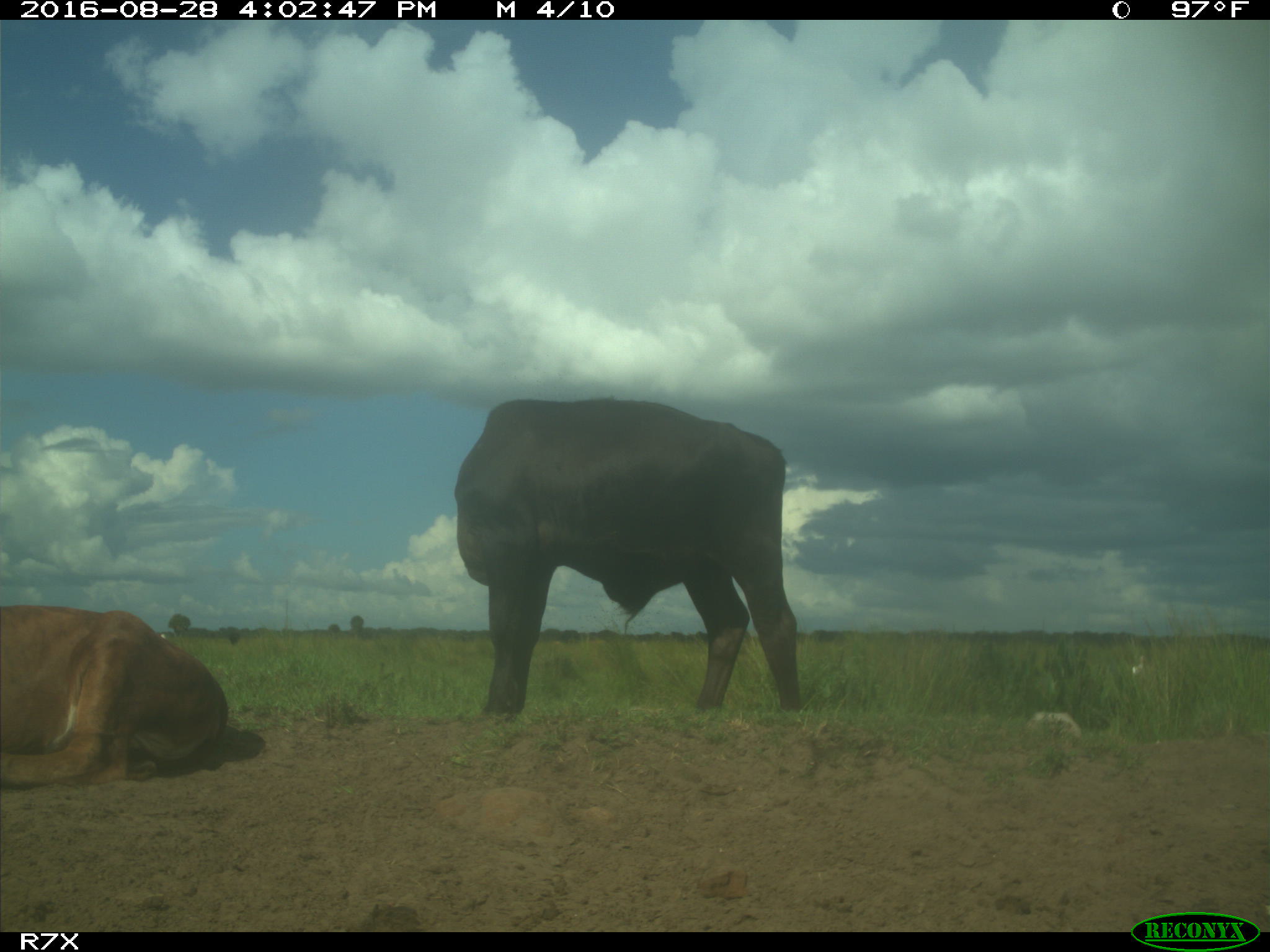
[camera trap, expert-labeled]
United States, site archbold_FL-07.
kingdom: Animalia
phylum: Chordata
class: Mammalia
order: Artiodactyla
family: Bovidae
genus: Bos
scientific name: Bos taurus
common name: domestic cow